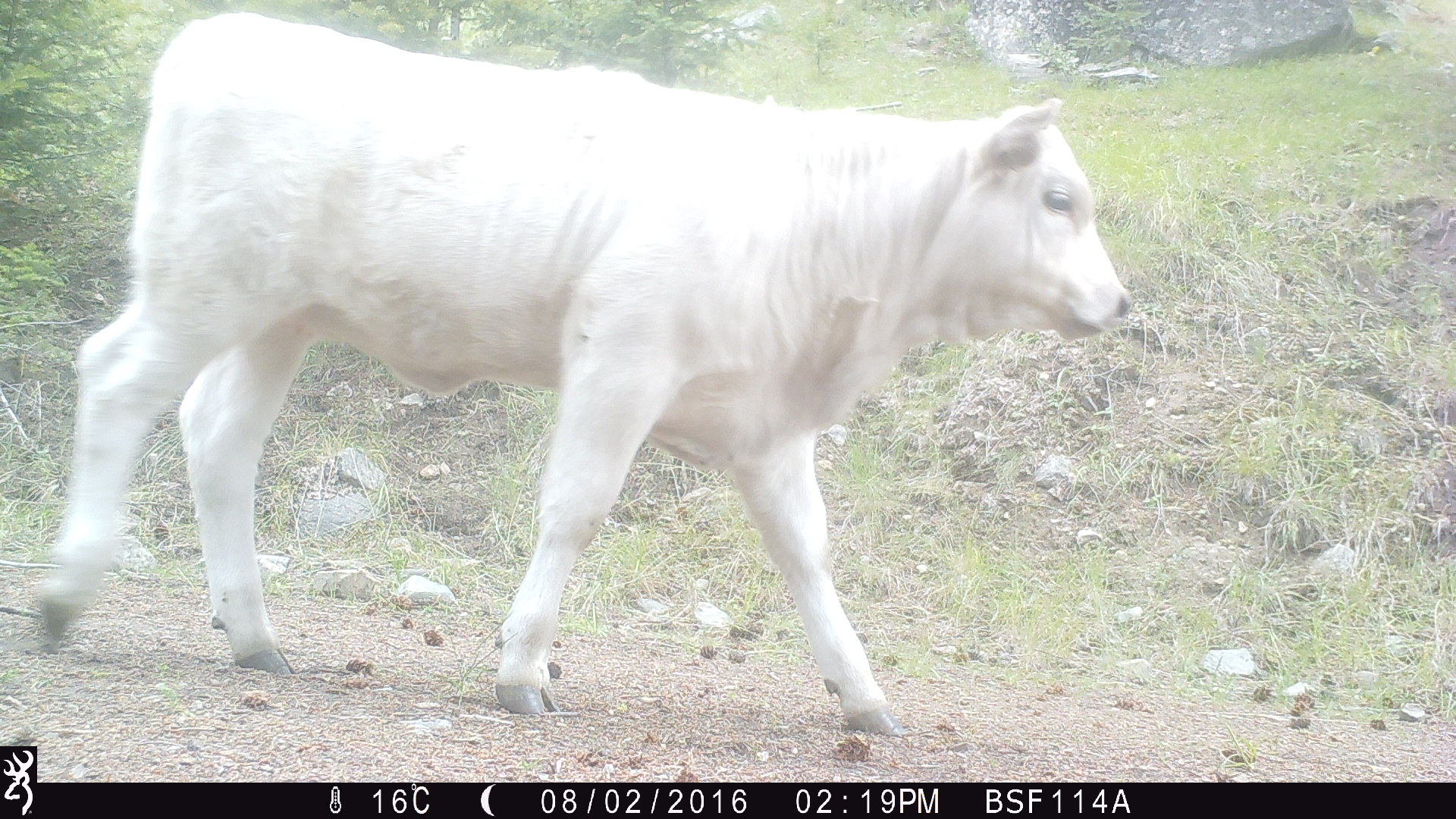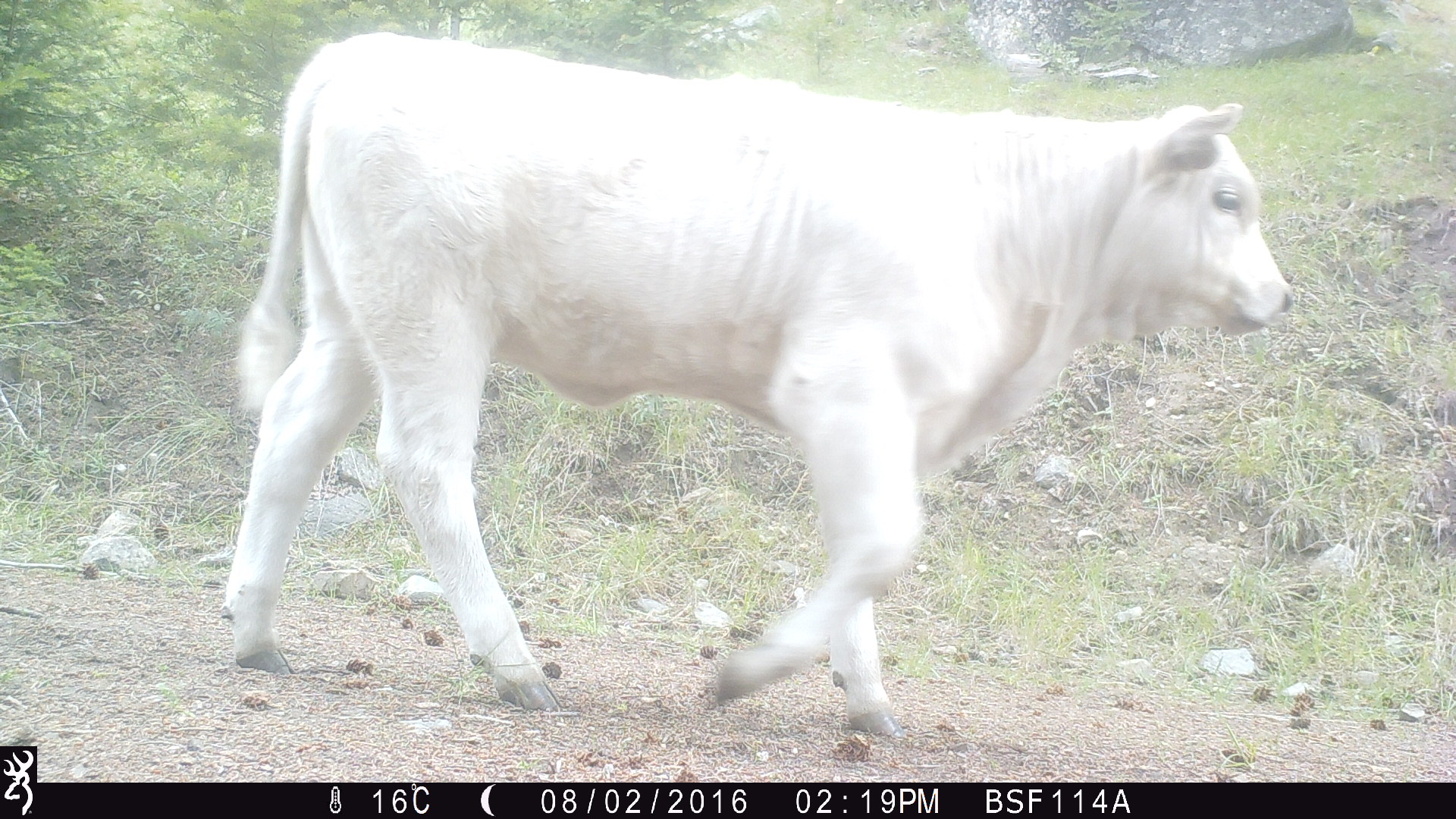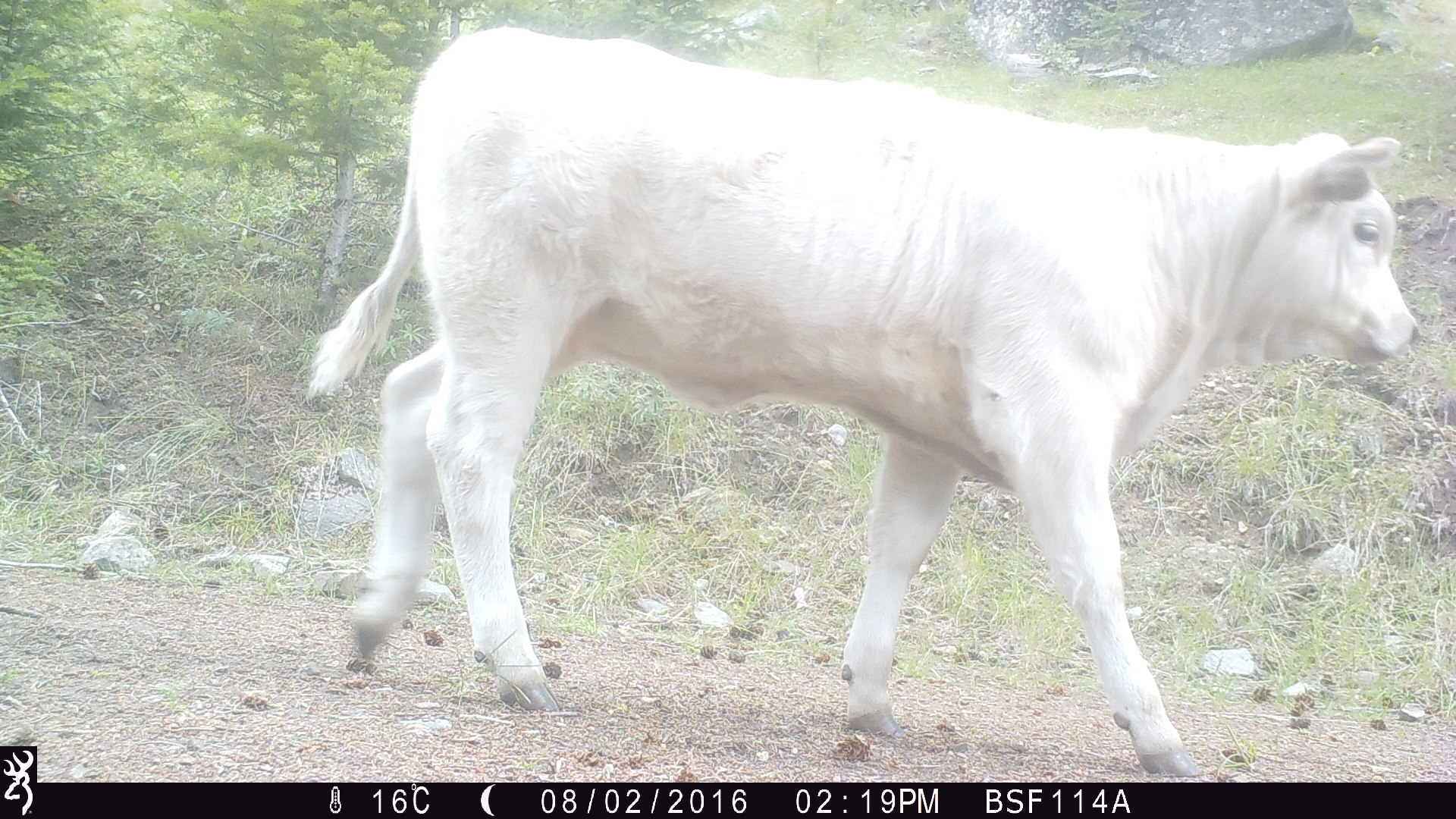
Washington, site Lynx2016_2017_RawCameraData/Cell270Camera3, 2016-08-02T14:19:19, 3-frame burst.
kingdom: Animalia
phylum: Chordata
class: Mammalia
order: Artiodactyla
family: Bovidae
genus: Bos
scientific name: Bos taurus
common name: domestic cattle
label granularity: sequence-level